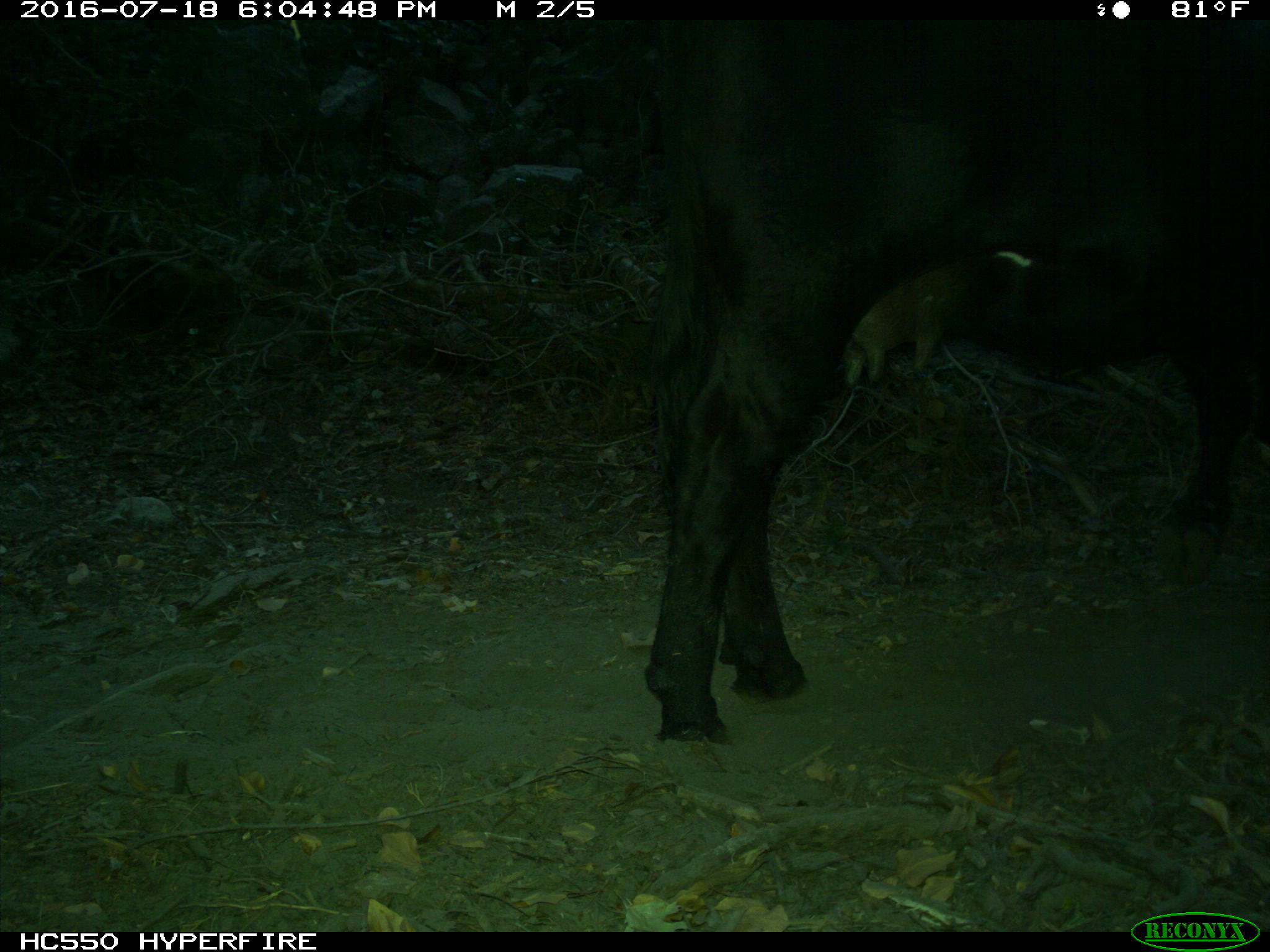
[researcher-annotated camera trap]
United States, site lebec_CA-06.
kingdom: Animalia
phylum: Chordata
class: Mammalia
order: Artiodactyla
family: Bovidae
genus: Bos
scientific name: Bos taurus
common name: domestic cow